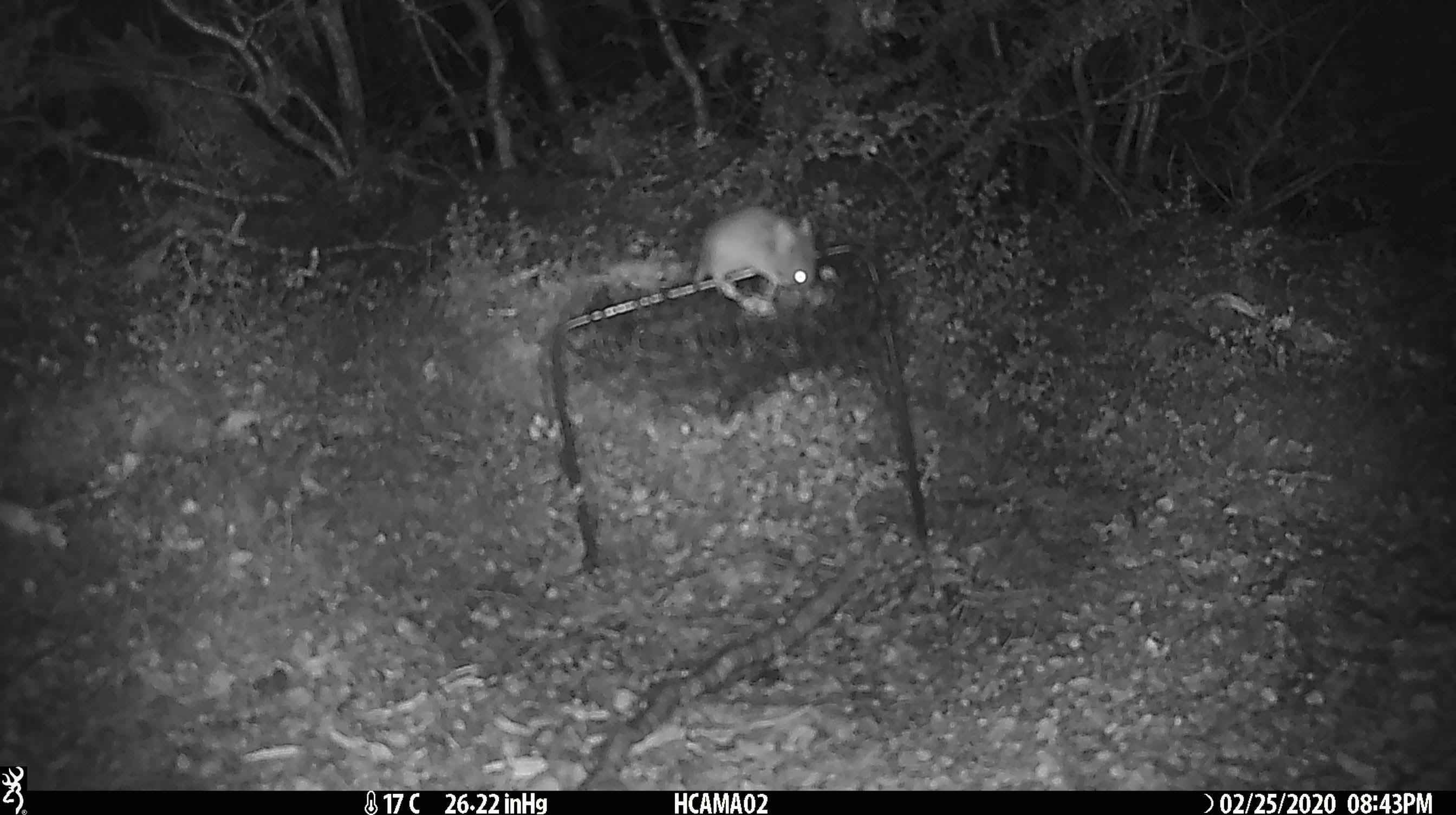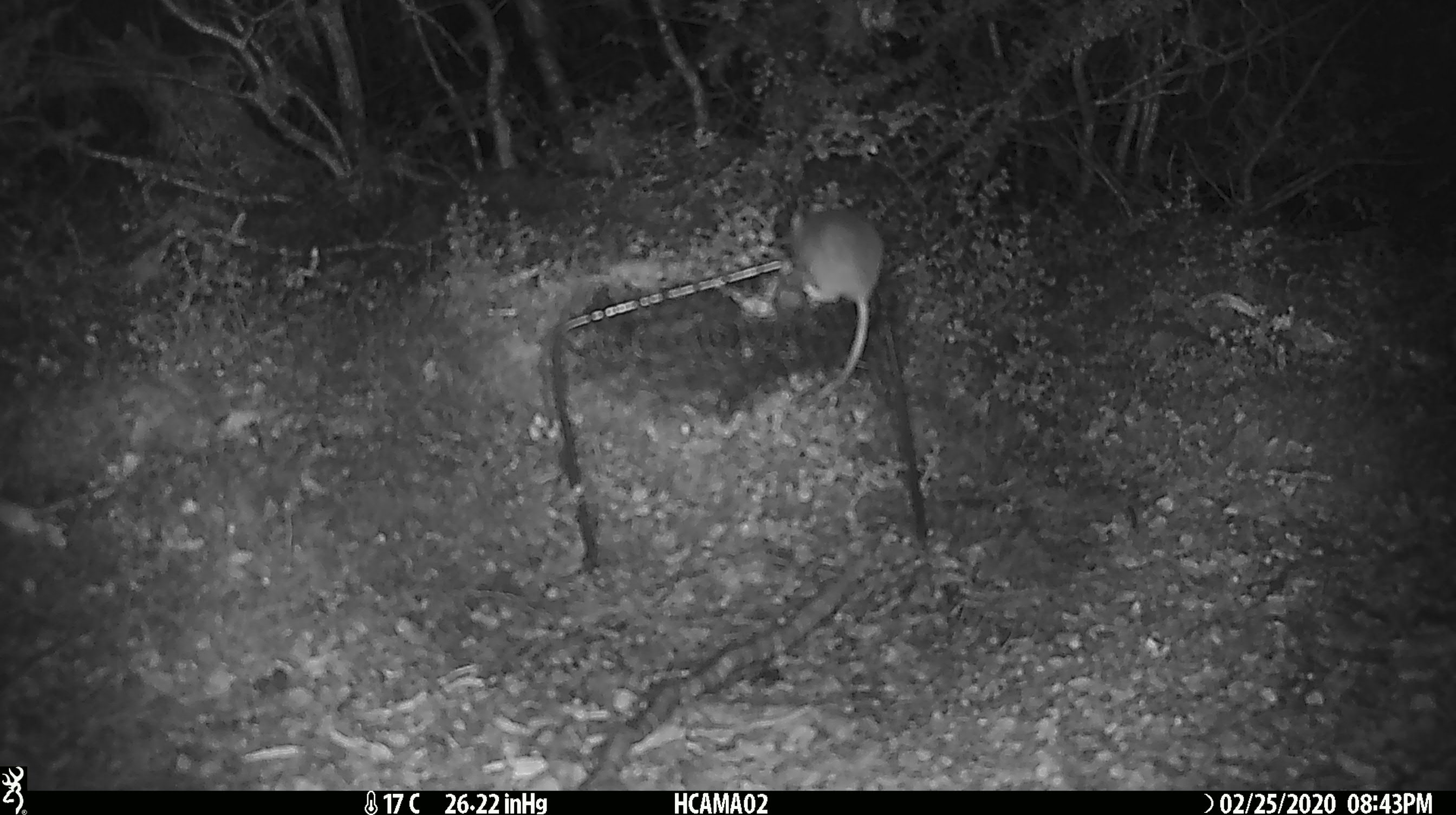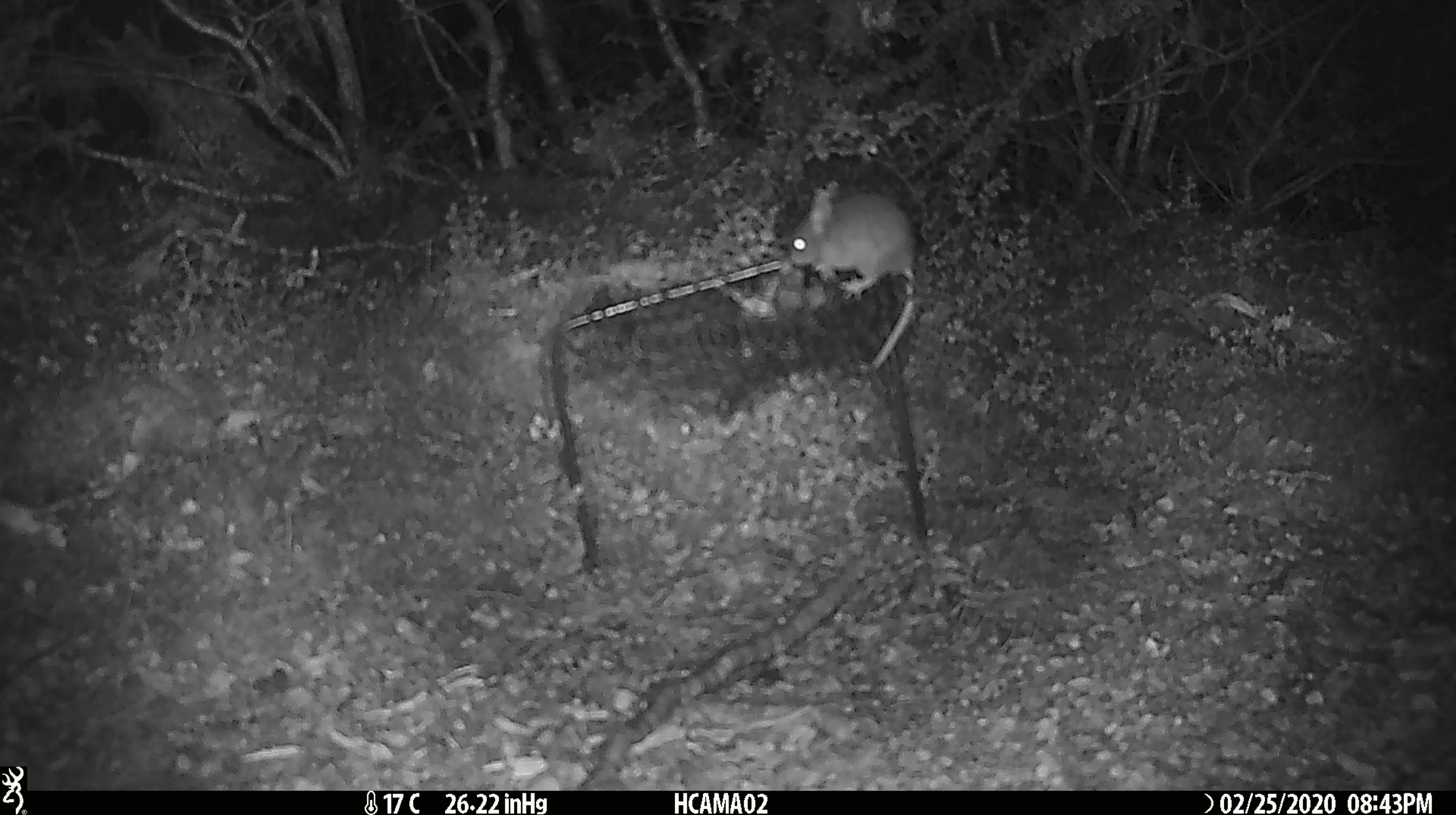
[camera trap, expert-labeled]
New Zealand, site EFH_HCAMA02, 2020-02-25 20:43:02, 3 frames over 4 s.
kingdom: Animalia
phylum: Chordata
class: Mammalia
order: Rodentia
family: Muridae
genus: Mus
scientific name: Mus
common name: mouse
Mouse (Mus).